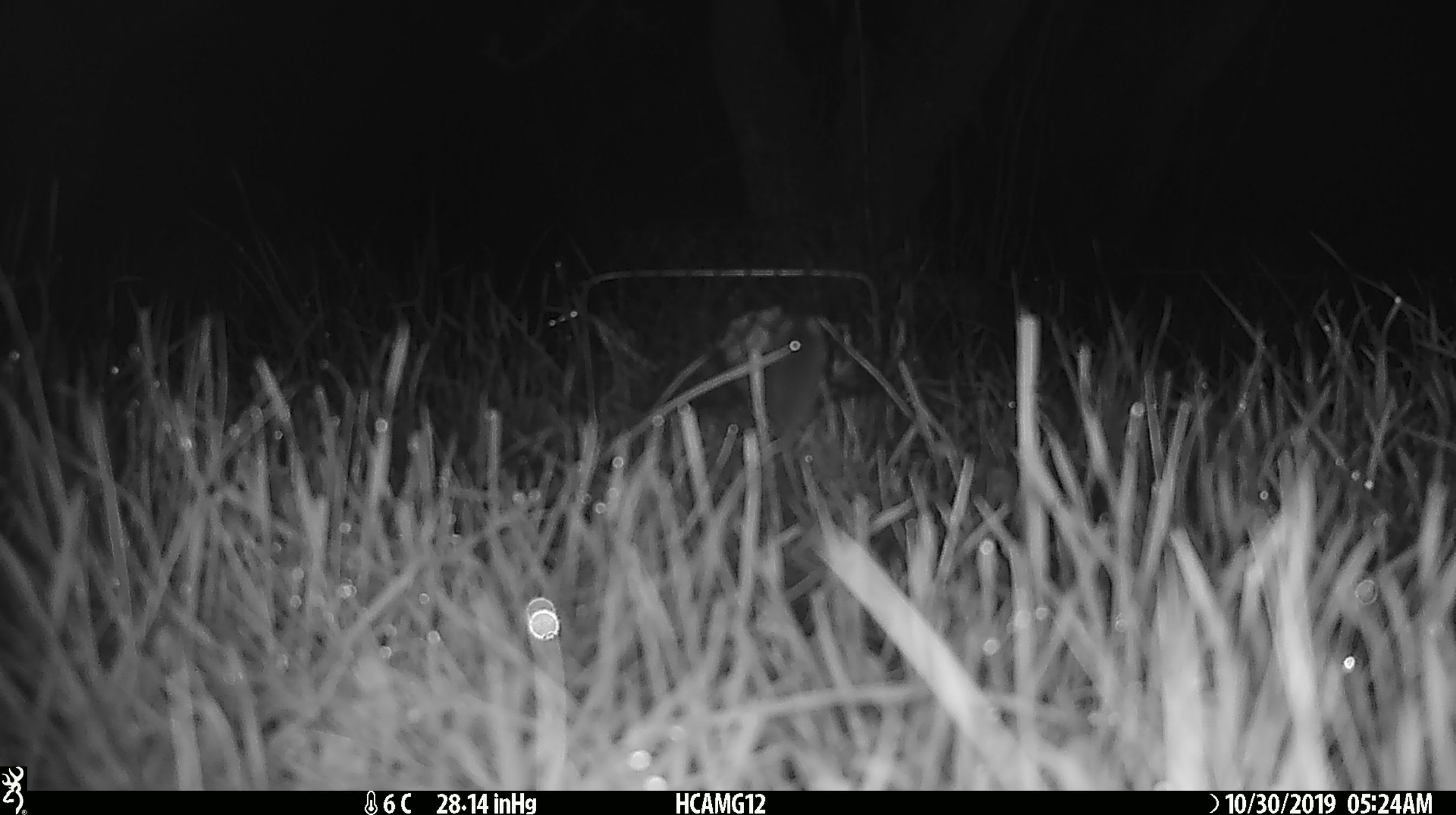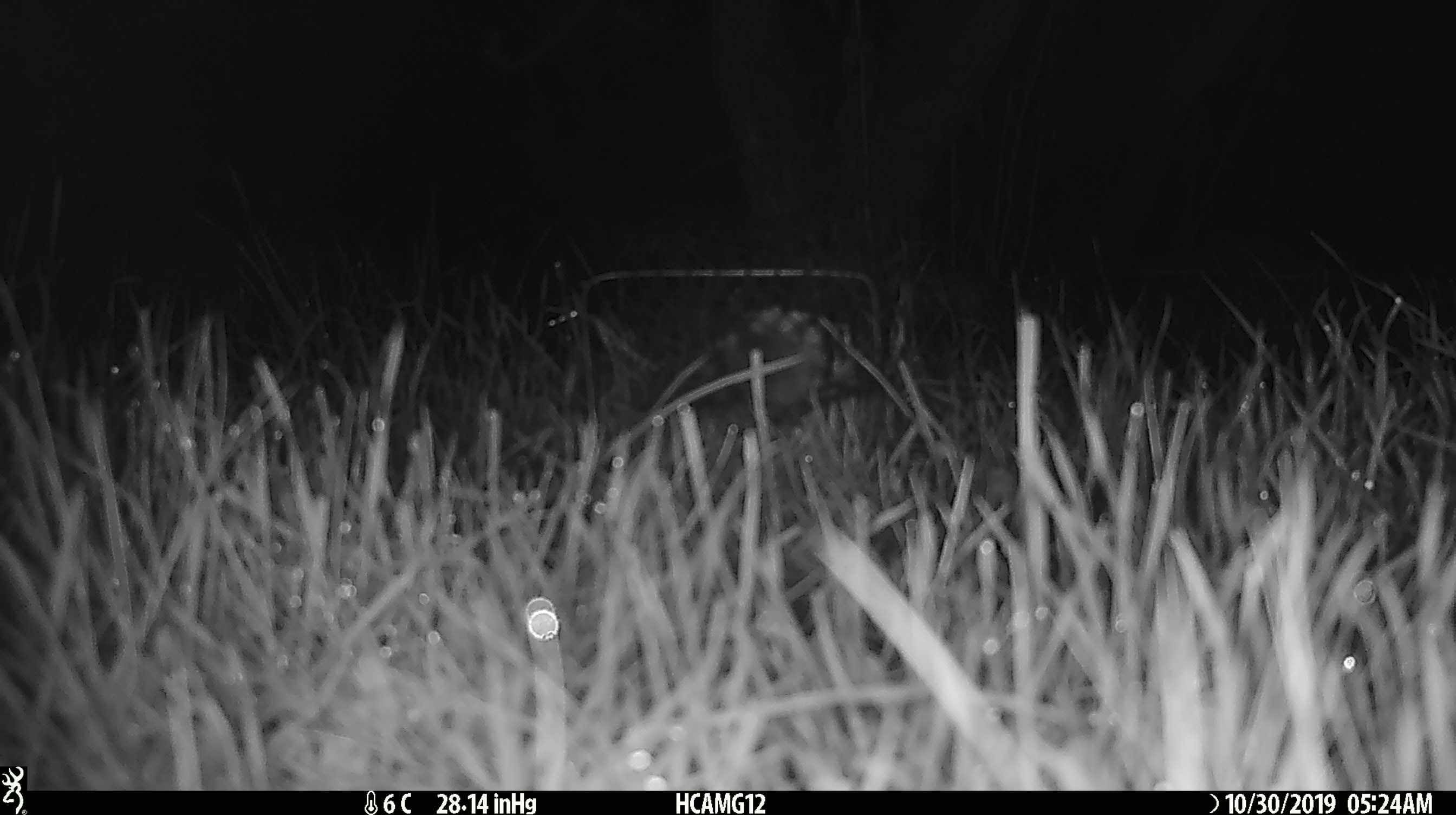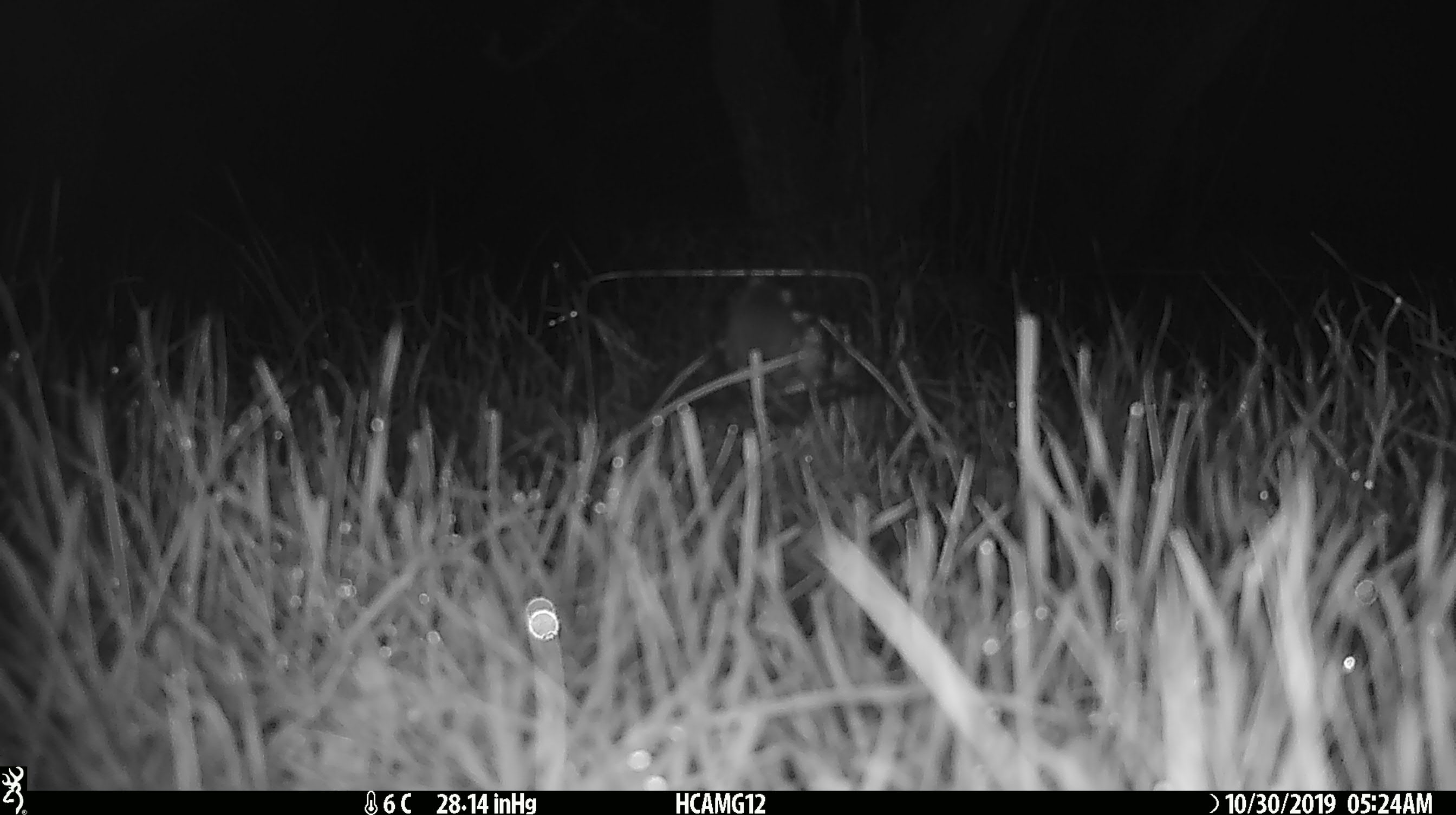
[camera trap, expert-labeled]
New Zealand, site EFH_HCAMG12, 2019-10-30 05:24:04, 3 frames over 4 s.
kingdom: Animalia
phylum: Chordata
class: Mammalia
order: Rodentia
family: Muridae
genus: Mus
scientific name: Mus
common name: mouse